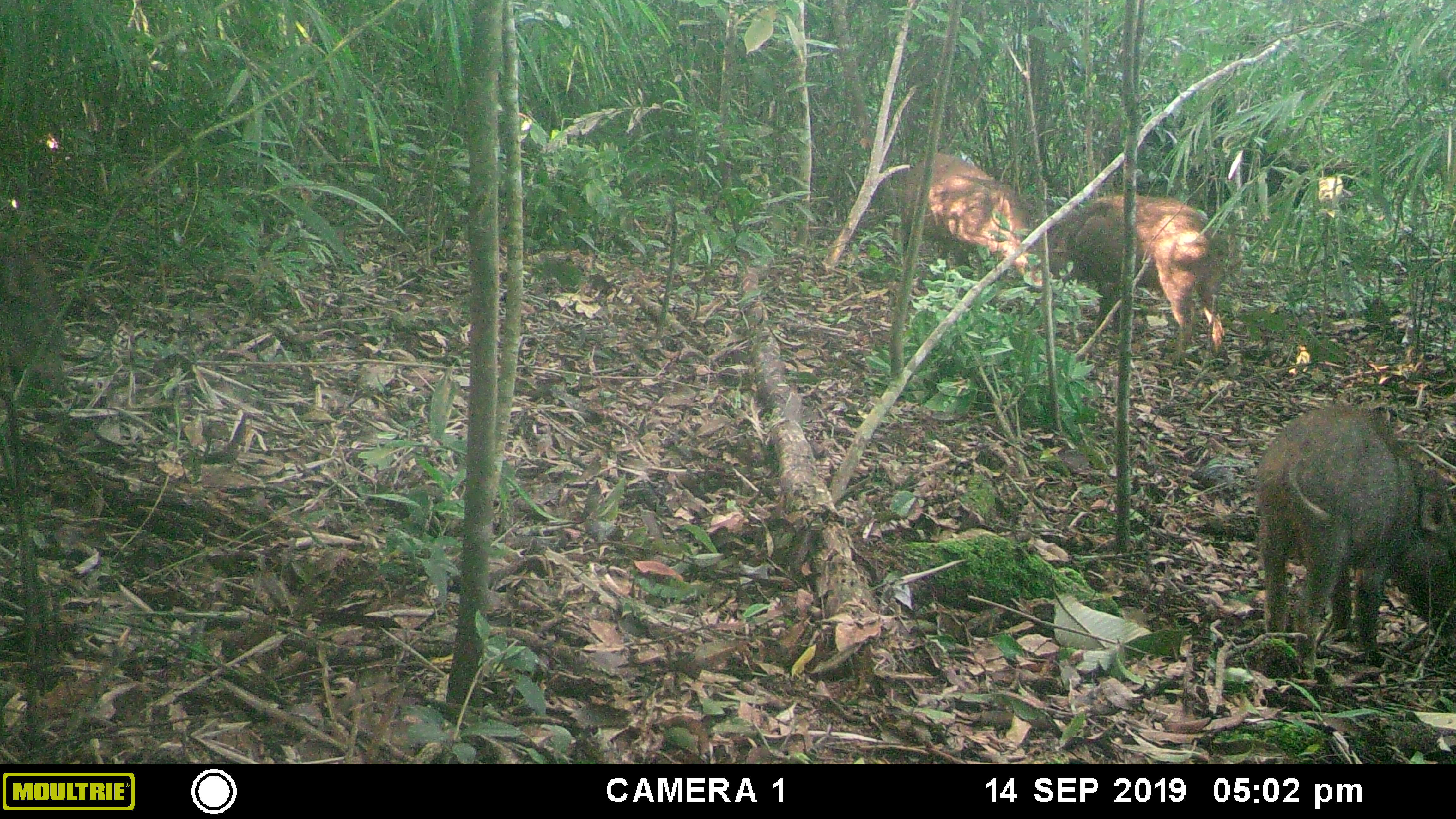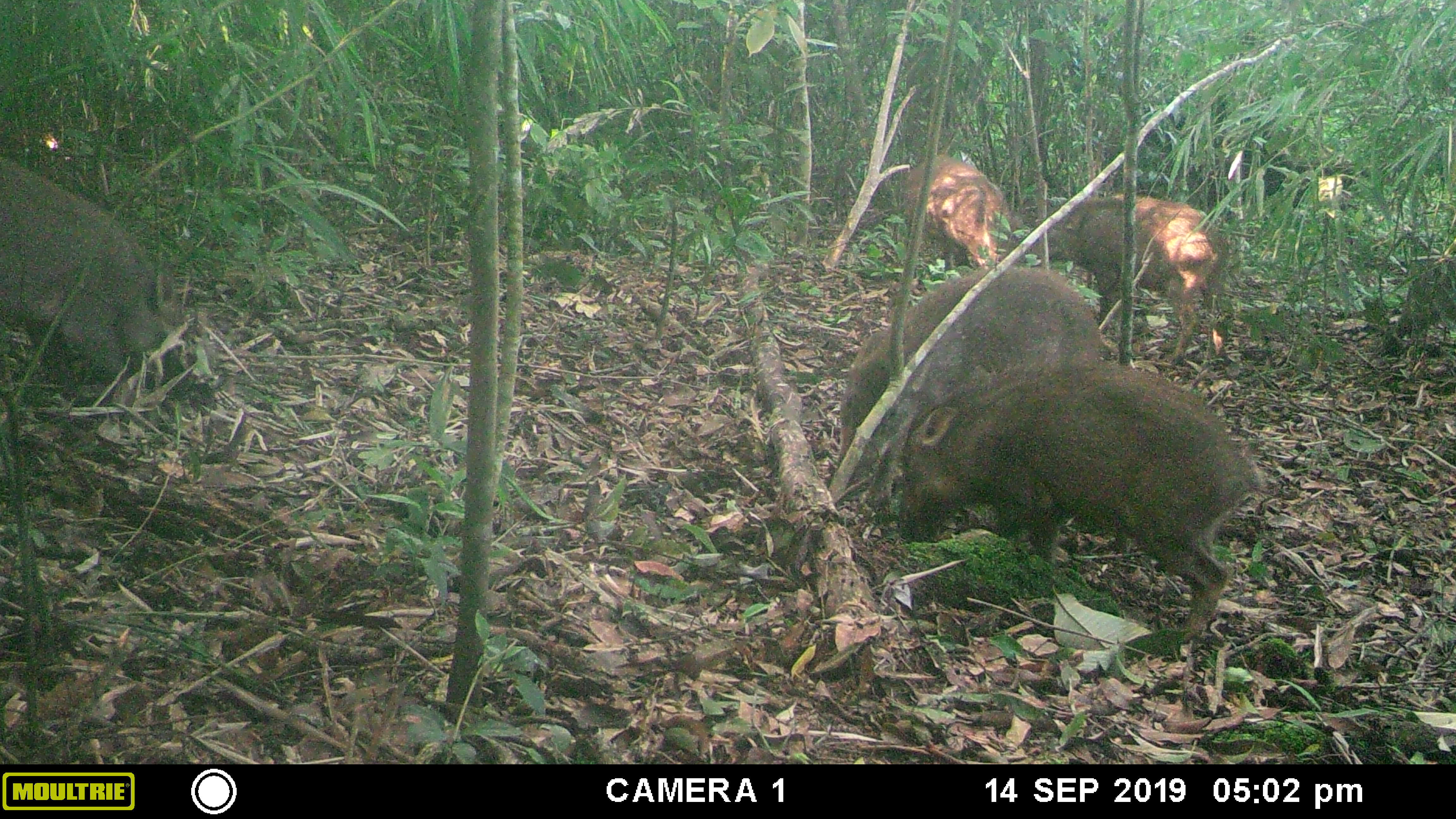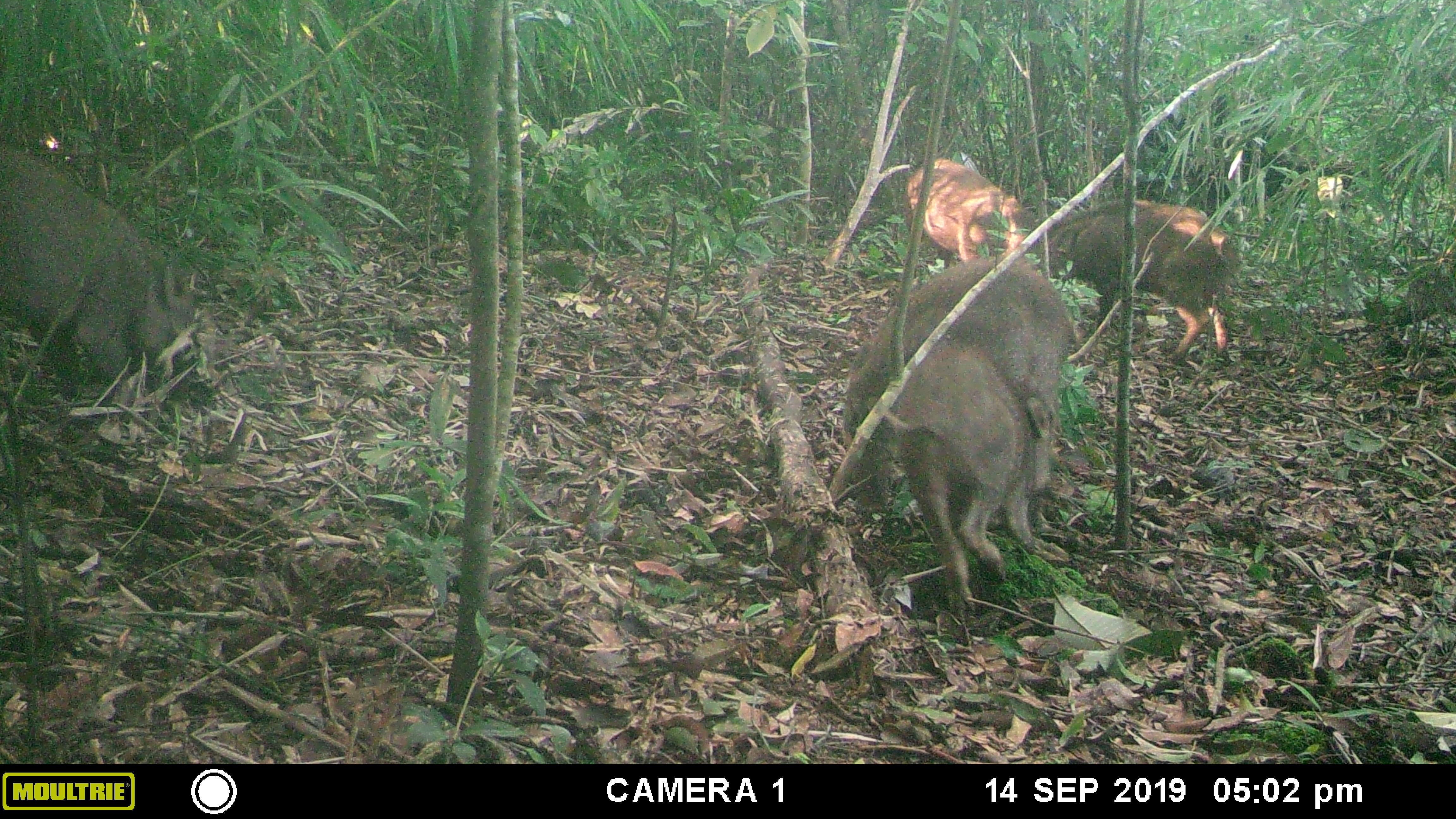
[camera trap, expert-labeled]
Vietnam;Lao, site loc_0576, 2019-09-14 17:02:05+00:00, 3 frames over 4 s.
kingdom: Animalia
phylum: Chordata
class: Mammalia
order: Artiodactyla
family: Suidae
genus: Sus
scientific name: Sus scrofa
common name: eurasian wild pig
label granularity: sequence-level